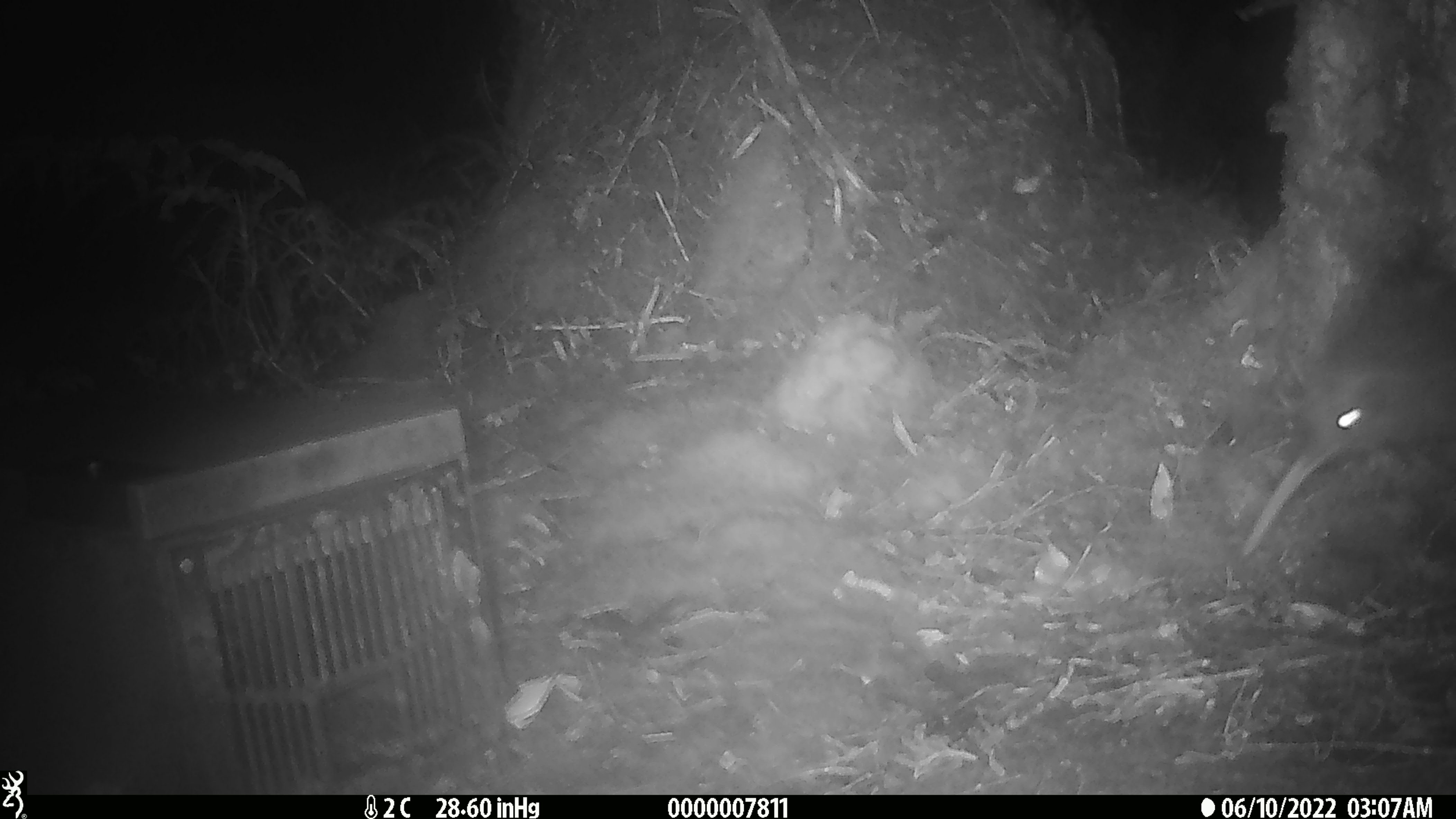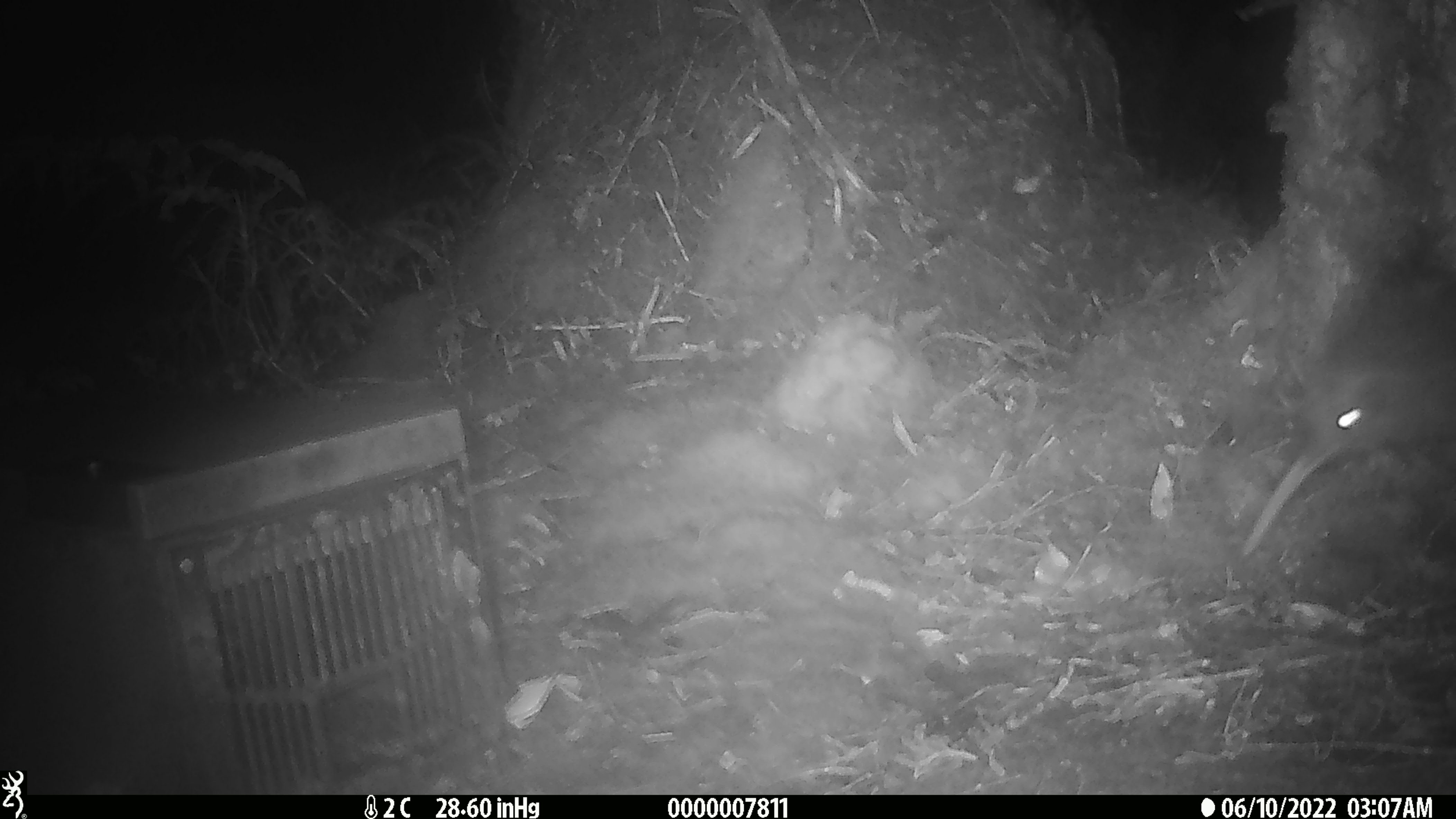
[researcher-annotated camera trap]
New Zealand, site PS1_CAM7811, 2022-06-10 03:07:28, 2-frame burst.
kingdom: Animalia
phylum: Chordata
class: Aves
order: Apterygiformes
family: Apterygidae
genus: Apteryx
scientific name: Apteryx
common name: kiwi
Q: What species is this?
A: Kiwi (Apteryx).